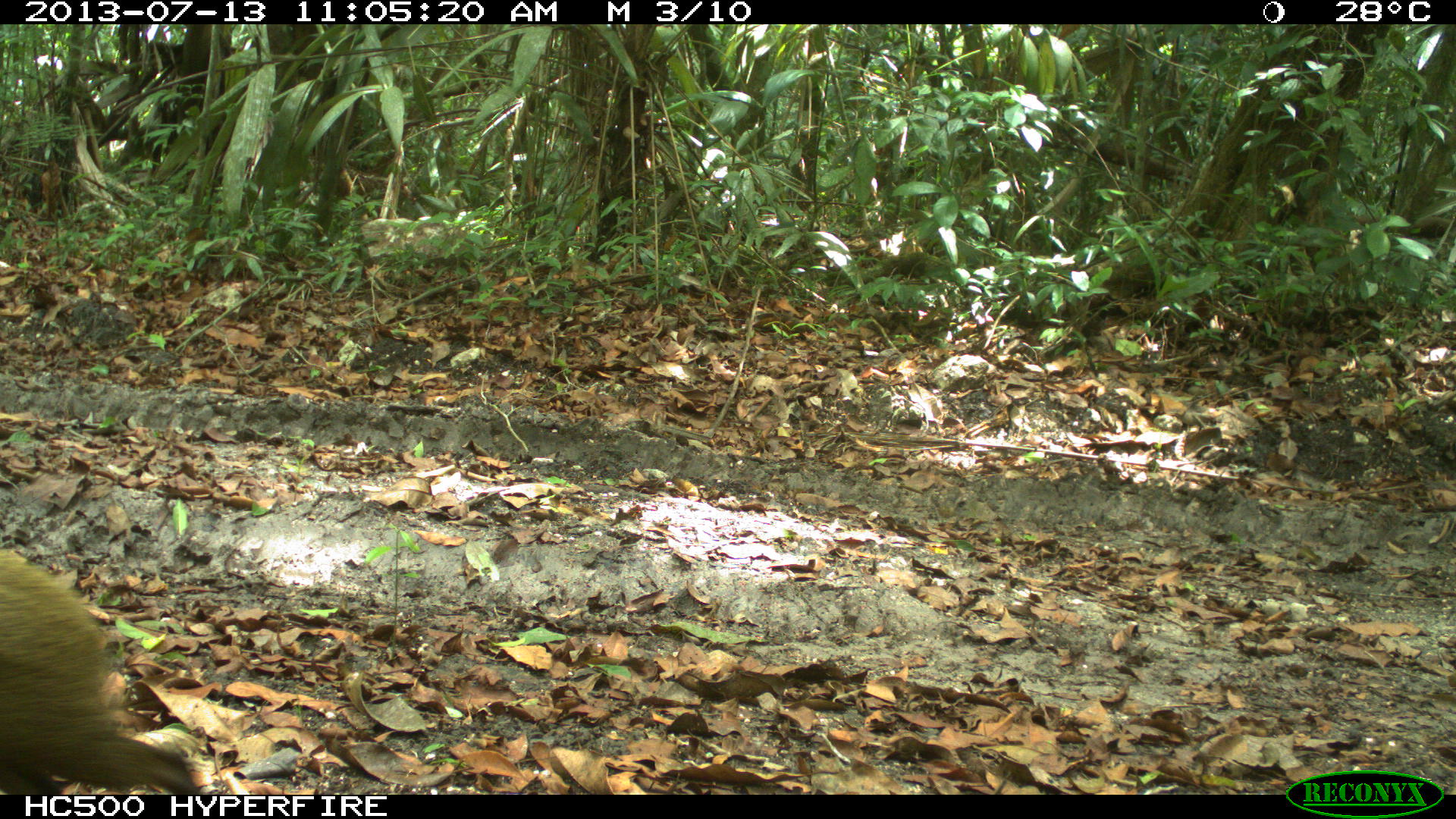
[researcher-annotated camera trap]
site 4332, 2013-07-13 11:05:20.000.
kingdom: Animalia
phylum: Chordata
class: Mammalia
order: Rodentia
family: Dasyproctidae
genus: Dasyprocta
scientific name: Dasyprocta punctata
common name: central american agouti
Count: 1.